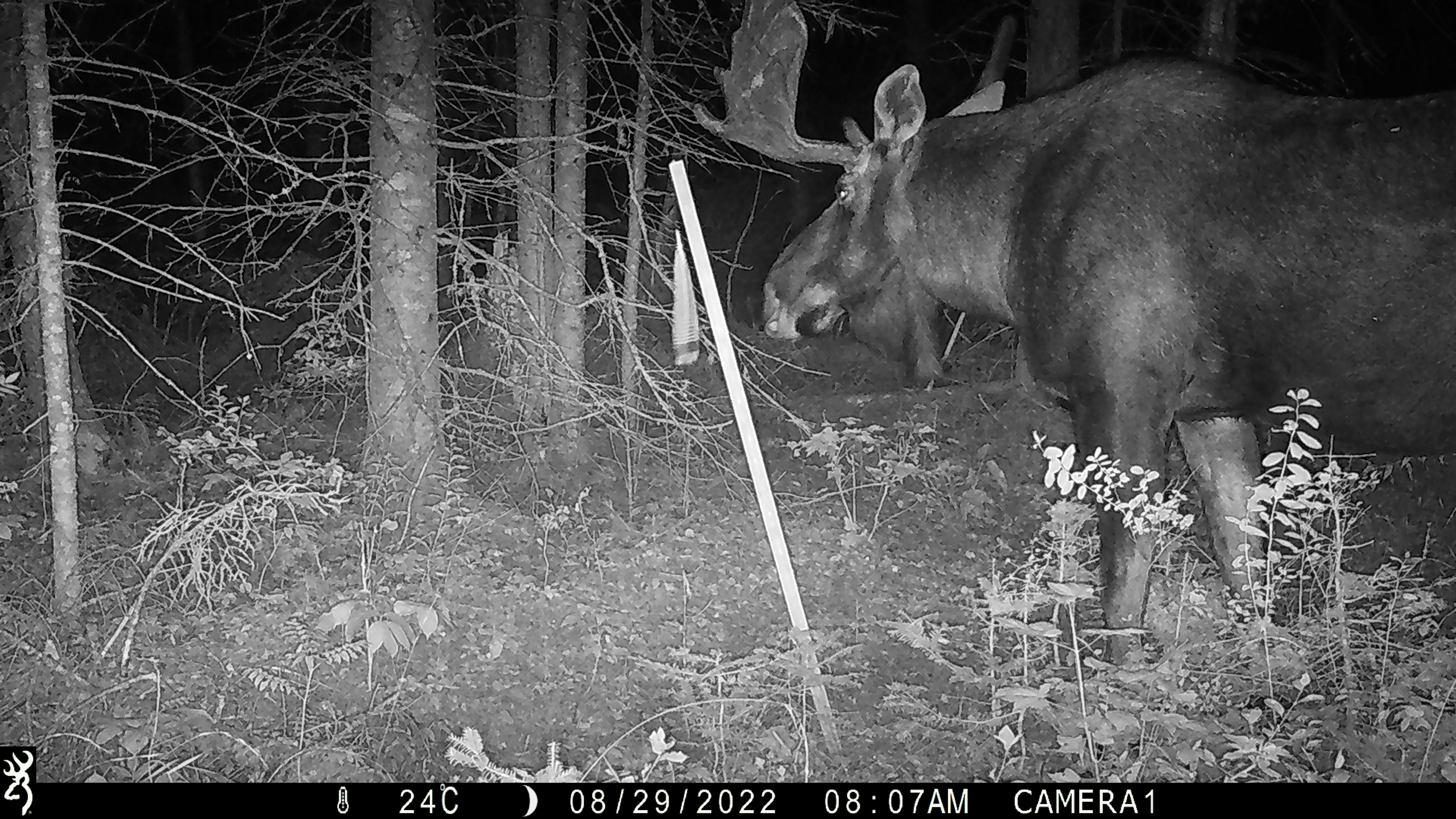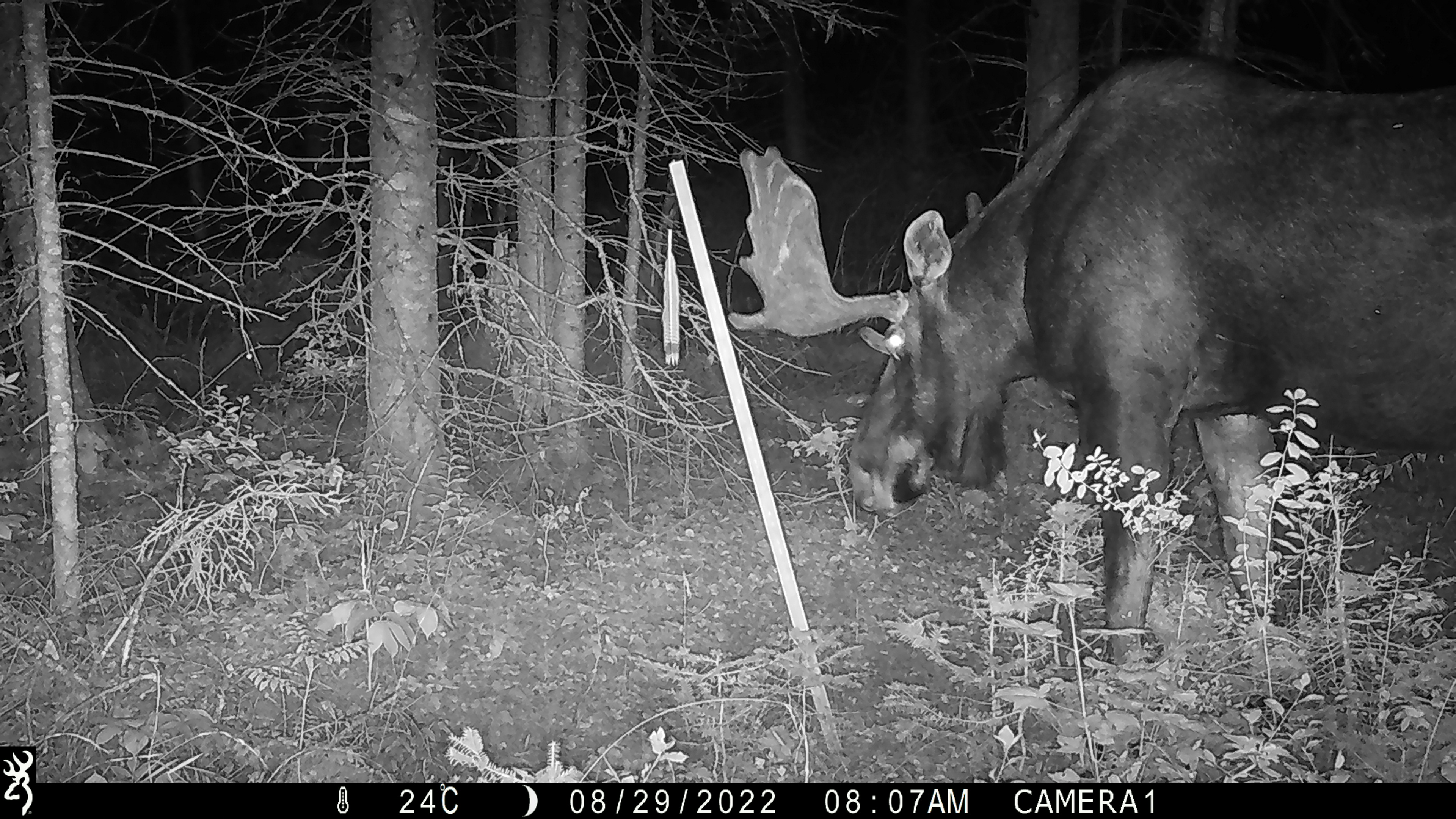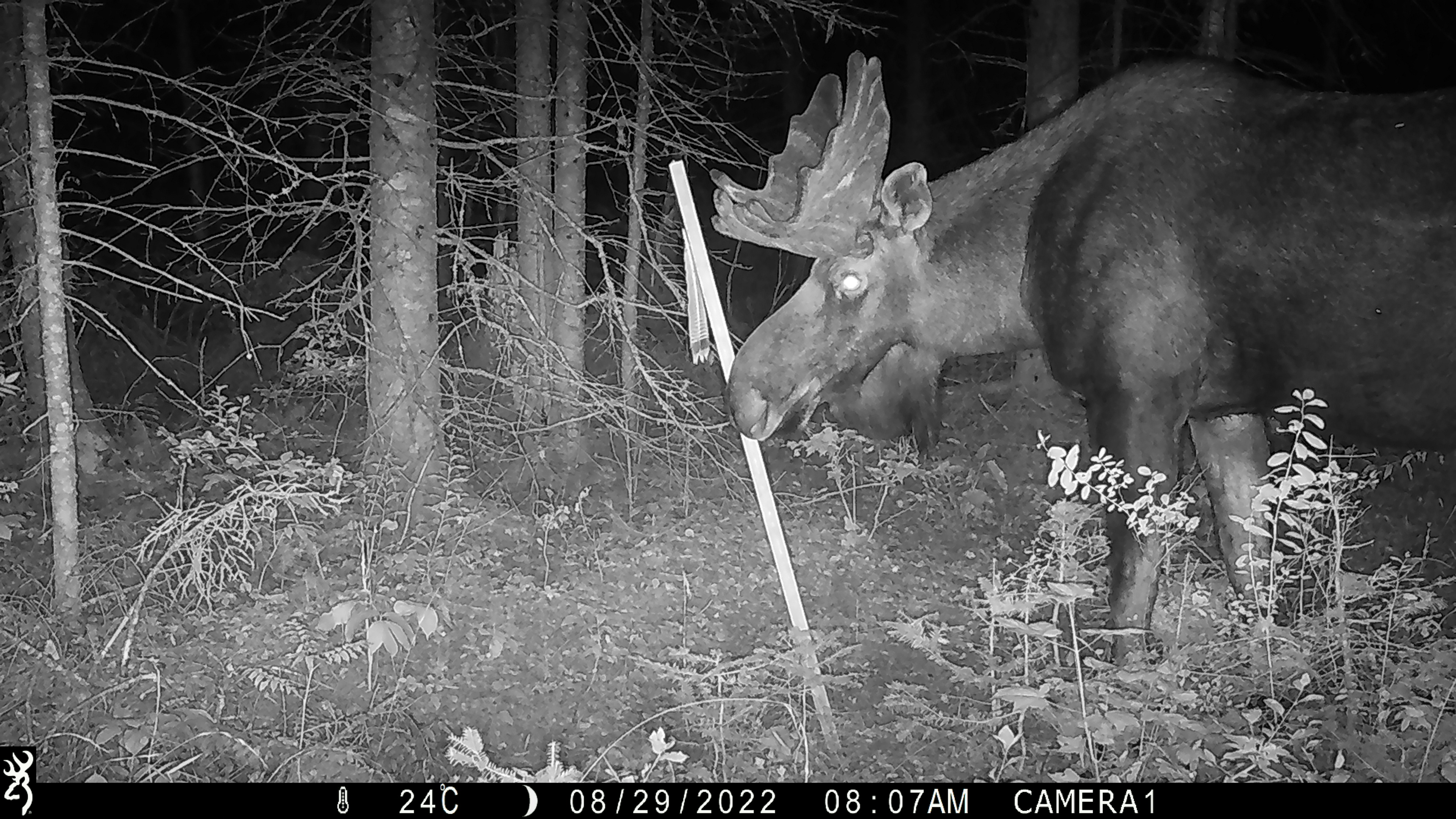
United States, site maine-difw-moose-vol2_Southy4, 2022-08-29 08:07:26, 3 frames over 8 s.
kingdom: Animalia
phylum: Chordata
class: Mammalia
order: Artiodactyla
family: Cervidae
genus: Alces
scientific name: Alces alces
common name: moose